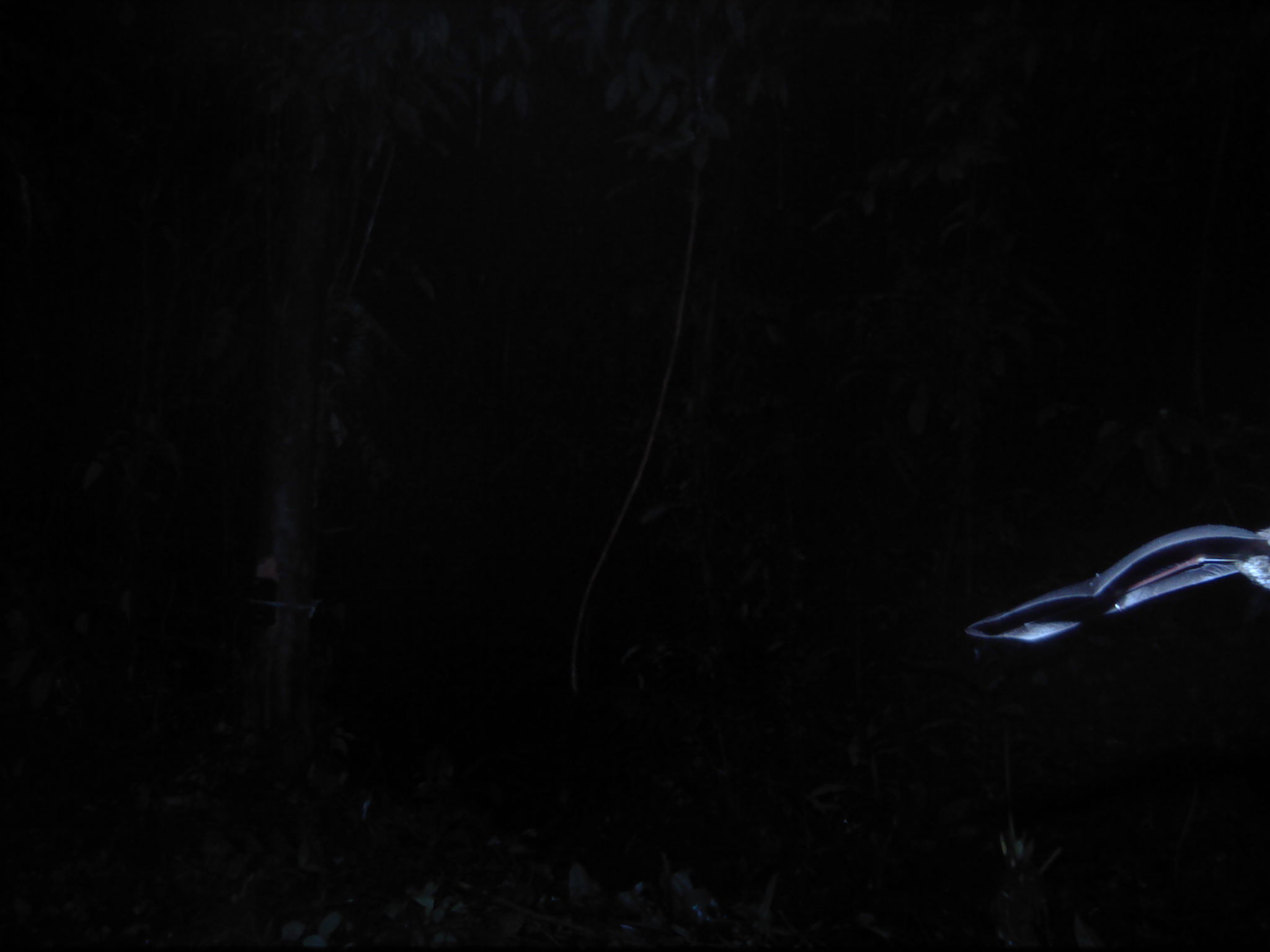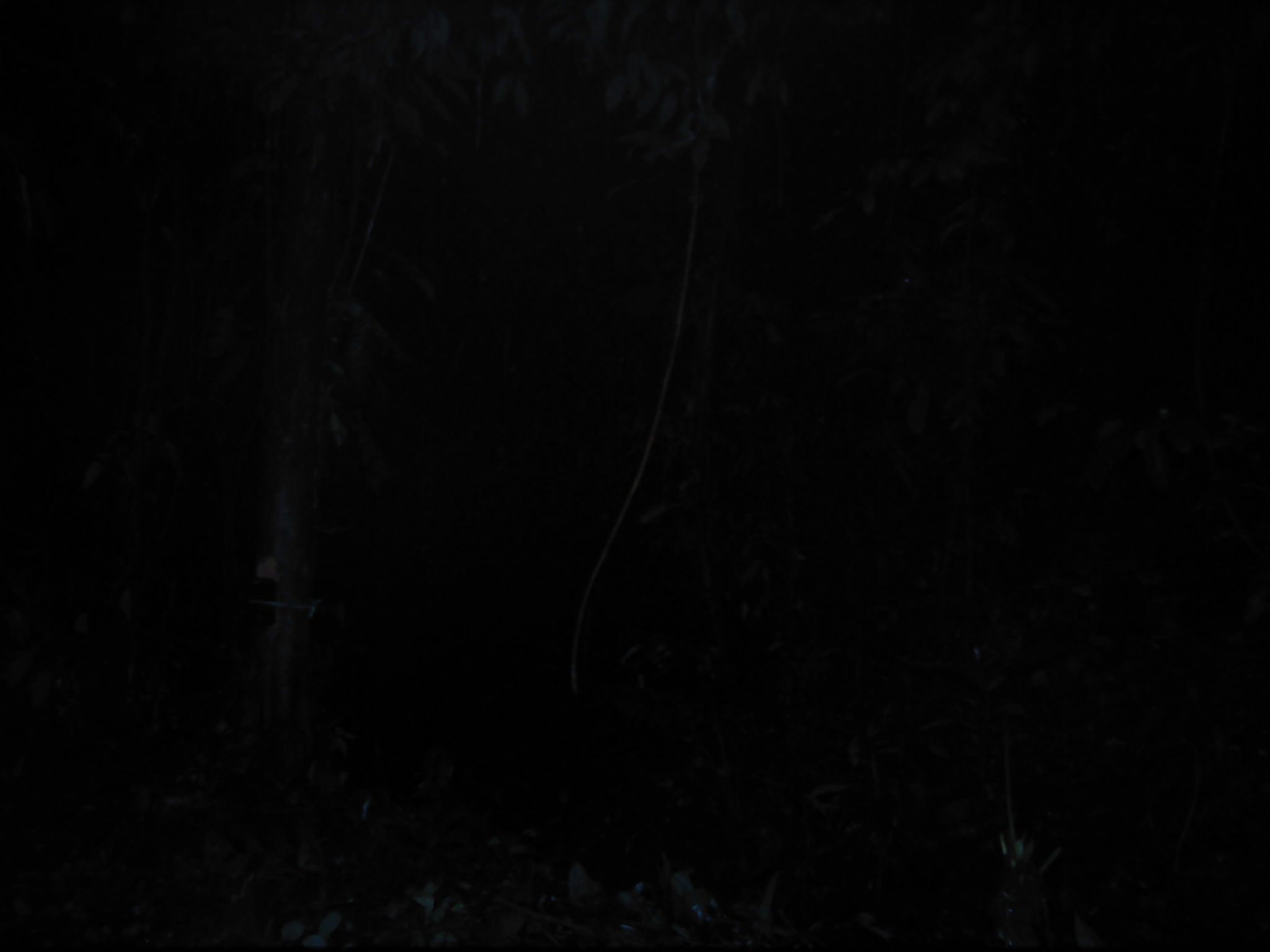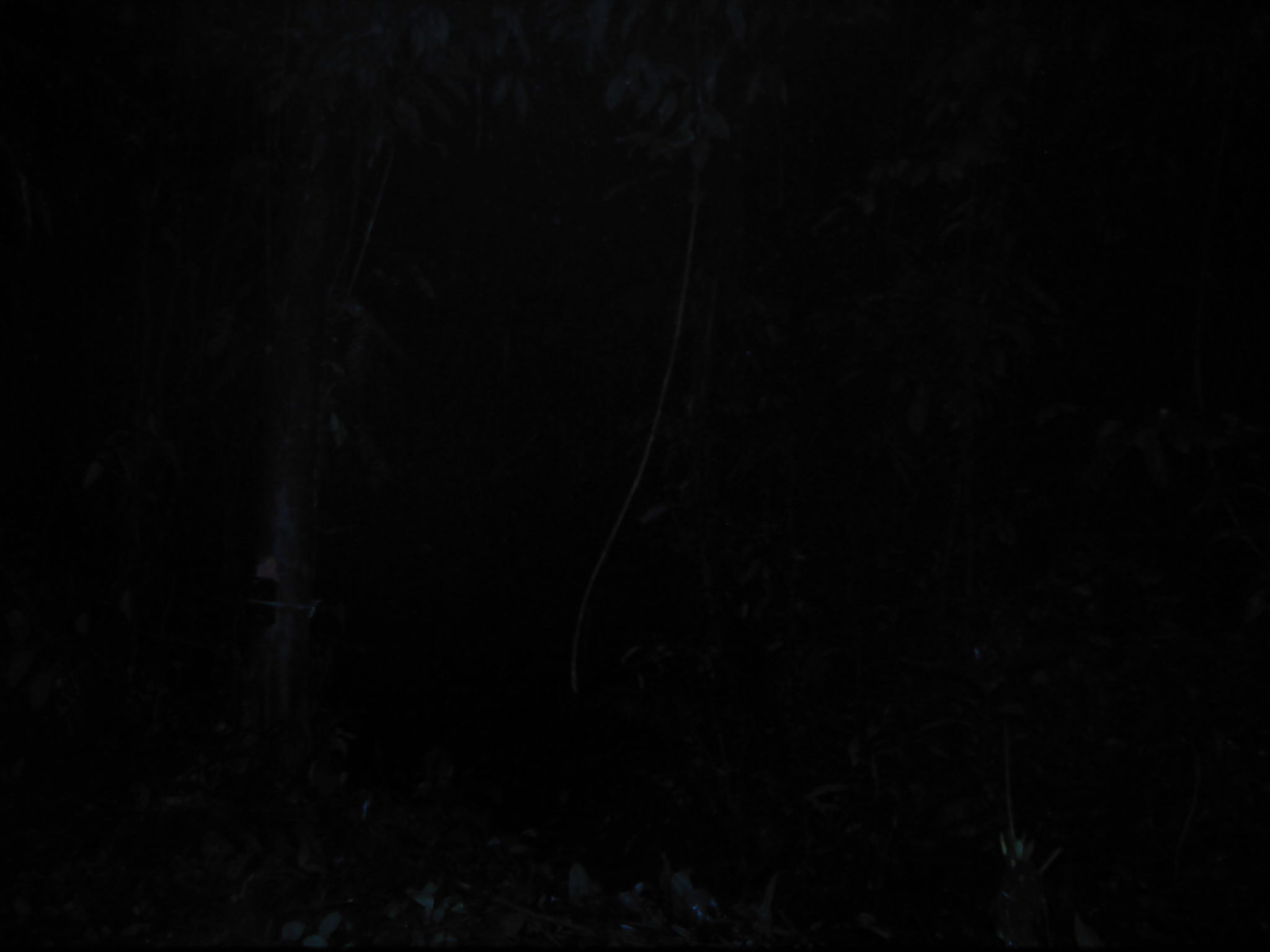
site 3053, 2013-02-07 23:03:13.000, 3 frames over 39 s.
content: unidentified animal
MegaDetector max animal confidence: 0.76